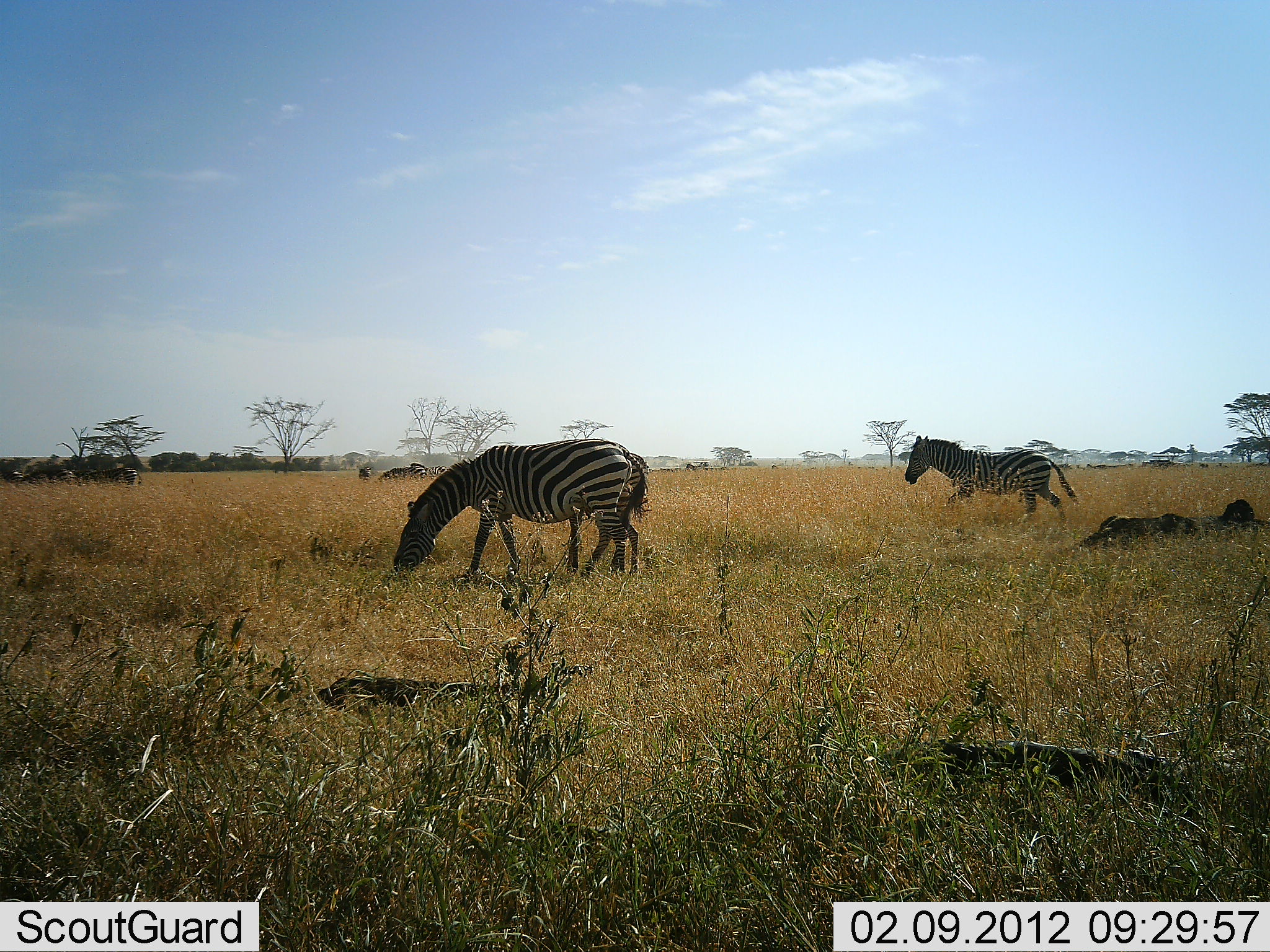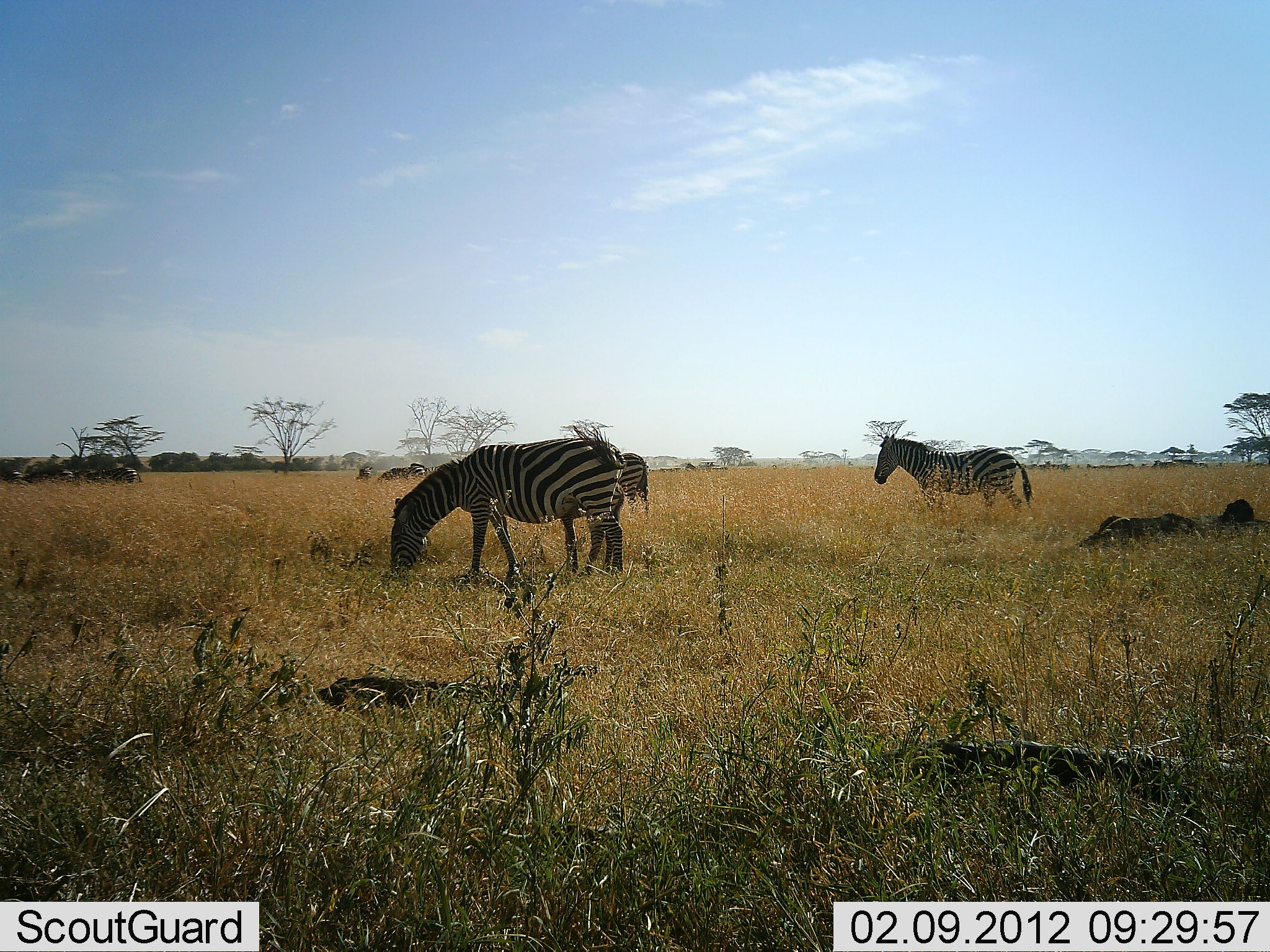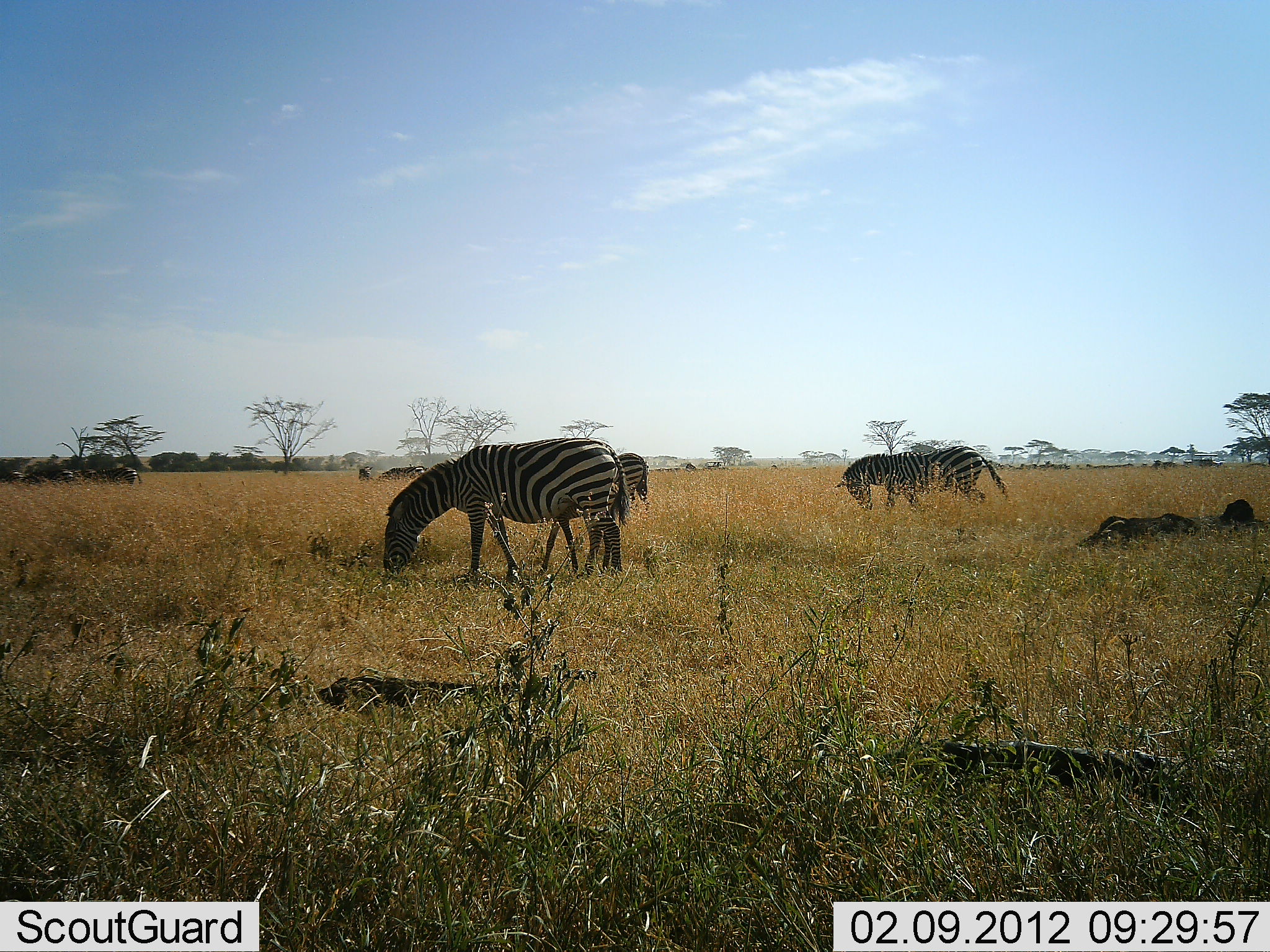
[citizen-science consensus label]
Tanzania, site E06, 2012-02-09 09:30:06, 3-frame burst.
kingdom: Animalia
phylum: Chordata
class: Mammalia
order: Perissodactyla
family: Equidae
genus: Equus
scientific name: Equus quagga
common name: plains zebra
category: zebra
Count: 3.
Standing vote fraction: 45%.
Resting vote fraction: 25%.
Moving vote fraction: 40%.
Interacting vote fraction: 0%.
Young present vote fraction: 5%.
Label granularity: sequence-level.